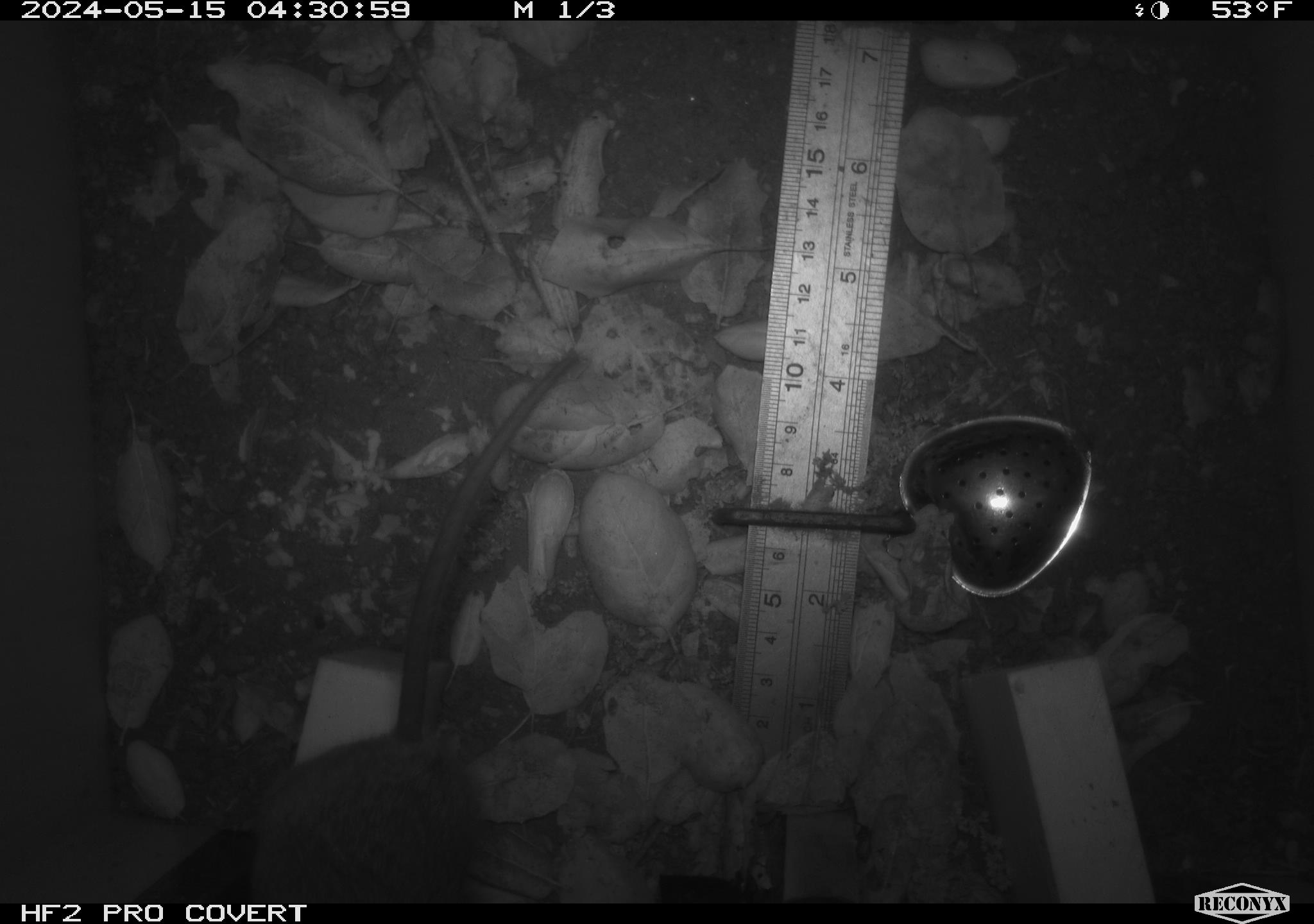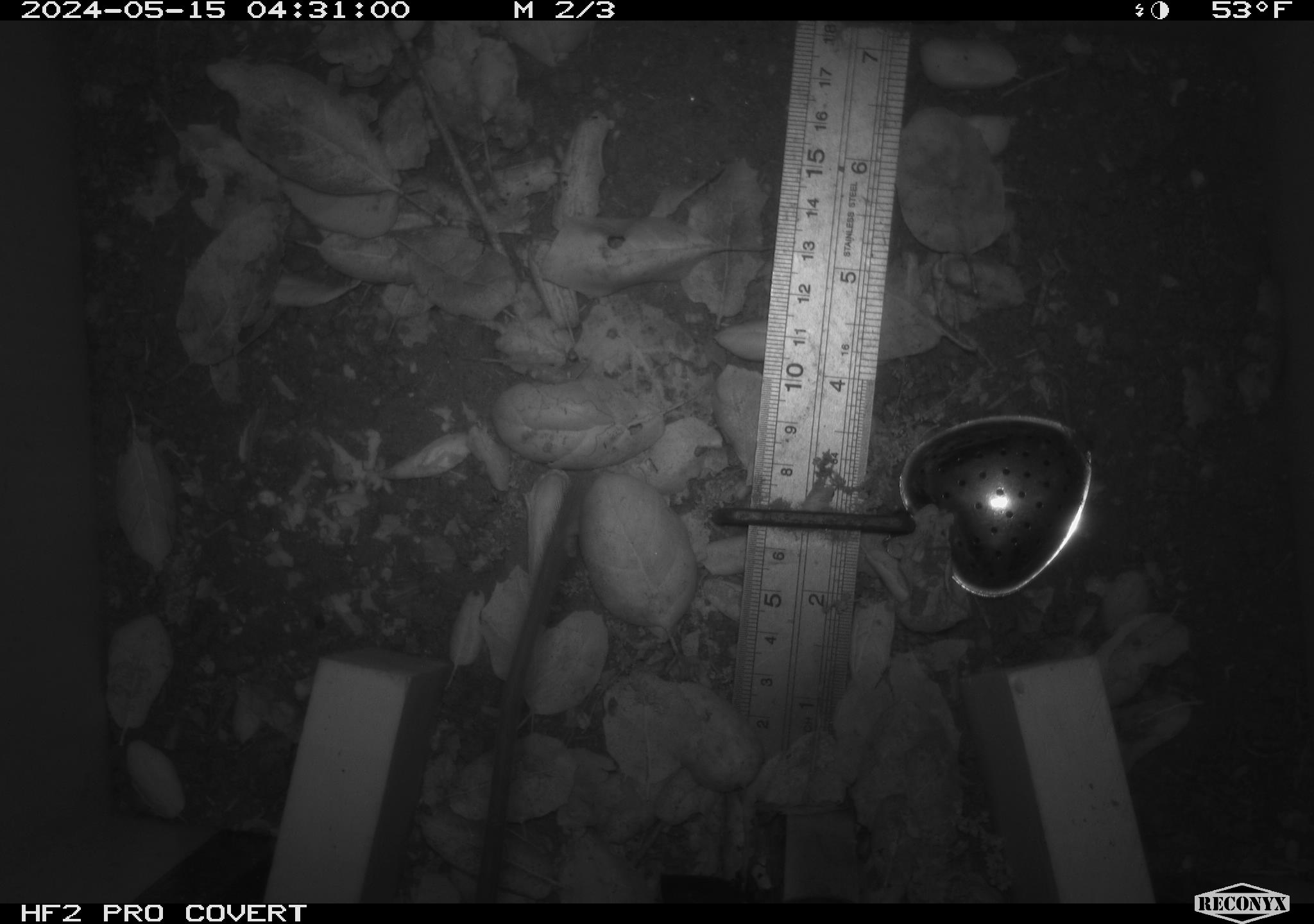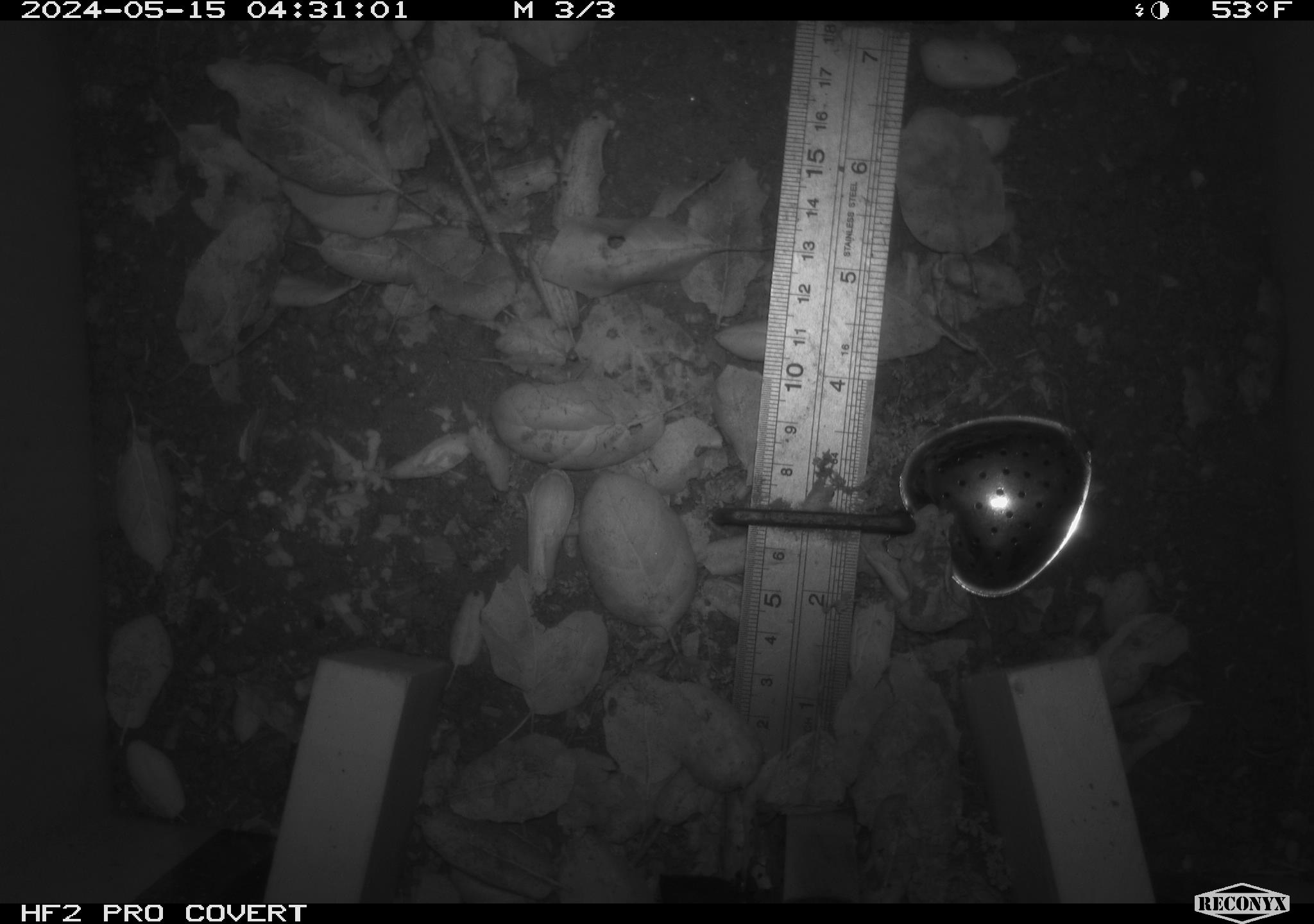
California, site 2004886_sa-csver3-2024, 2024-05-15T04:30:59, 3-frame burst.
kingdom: Animalia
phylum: Chordata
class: Mammalia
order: Rodentia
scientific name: Rodentia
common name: rodent